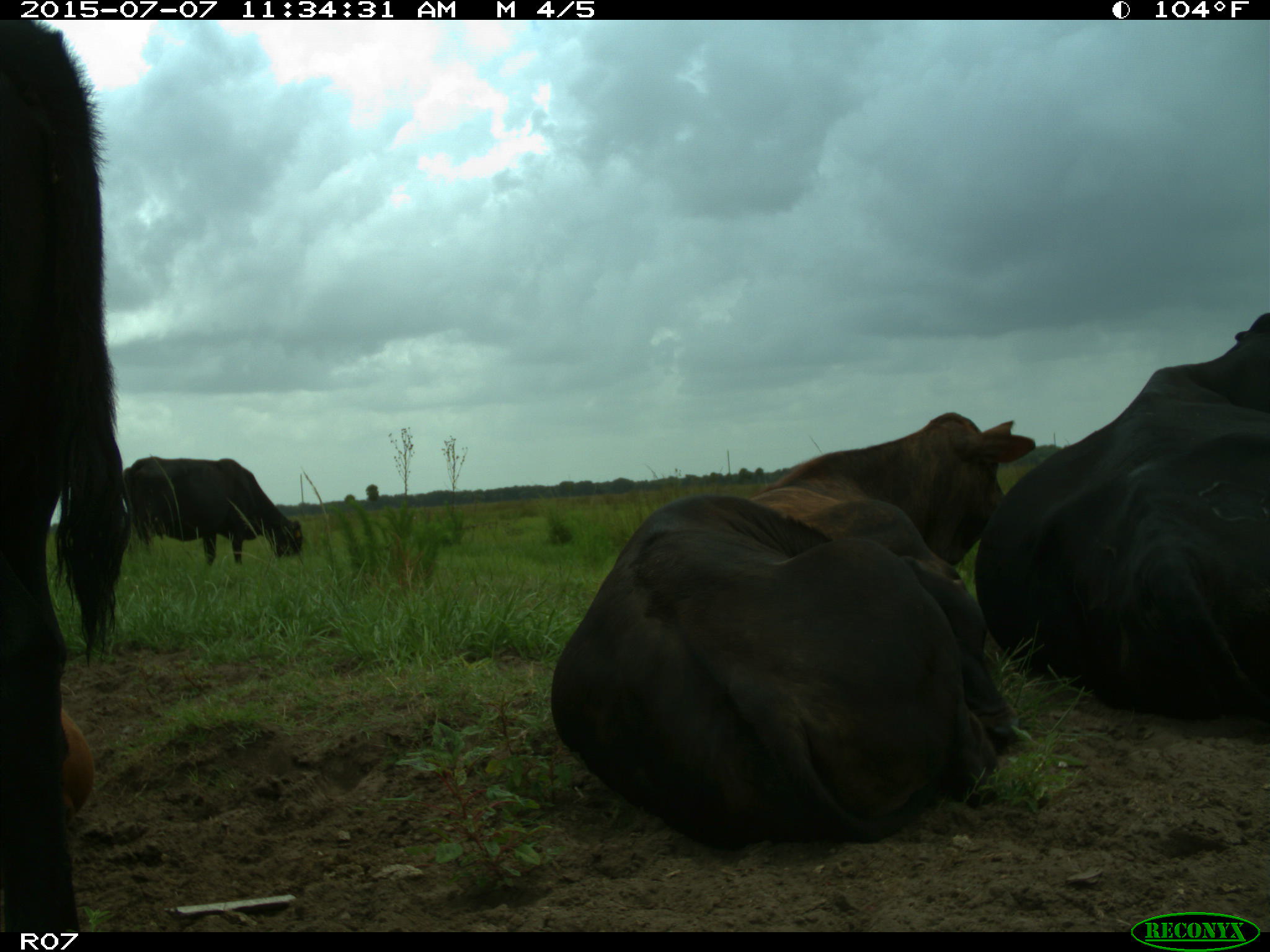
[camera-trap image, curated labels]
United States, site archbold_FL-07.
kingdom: Animalia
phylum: Chordata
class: Mammalia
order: Artiodactyla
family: Bovidae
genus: Bos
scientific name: Bos taurus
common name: domestic cow